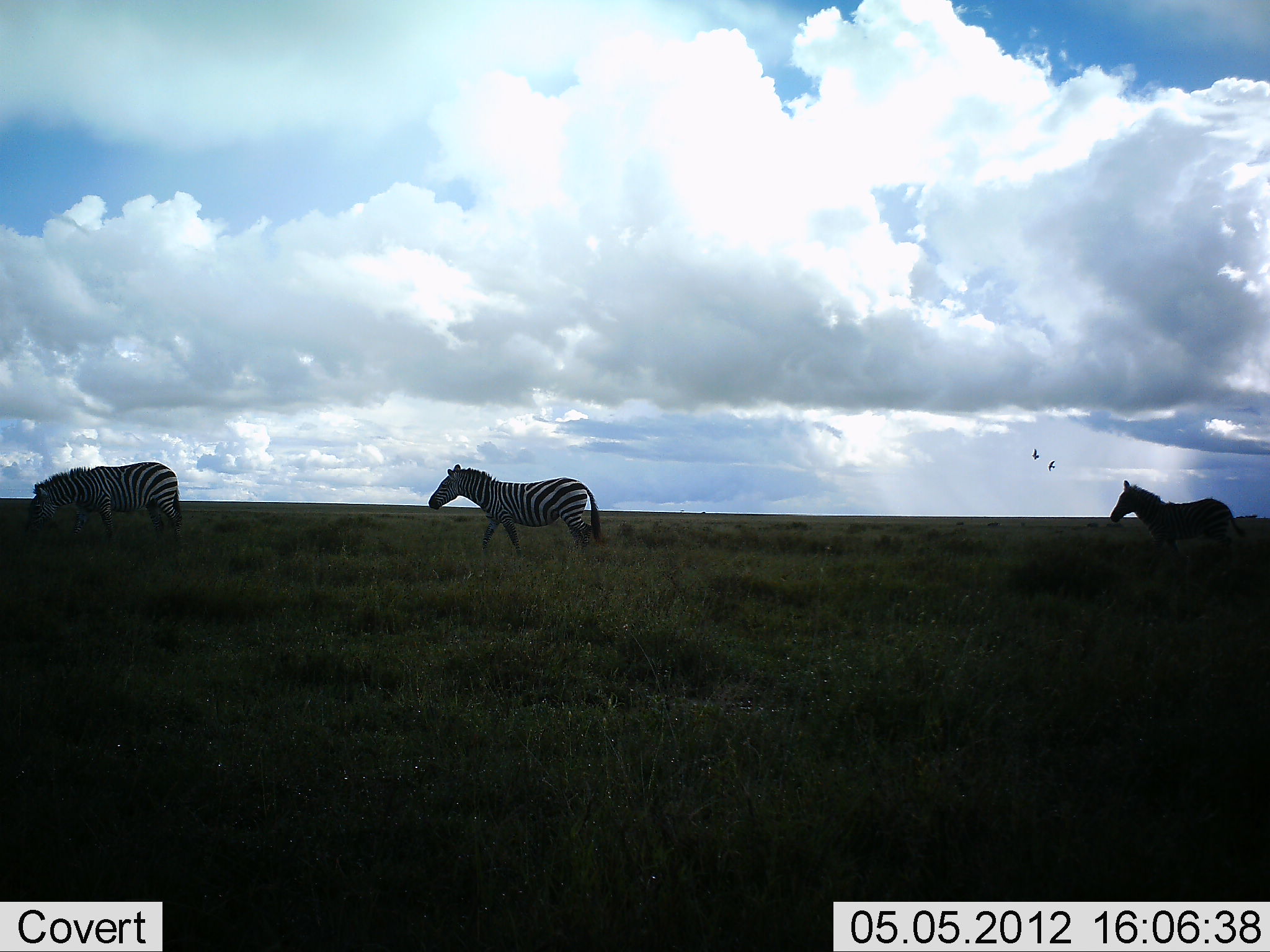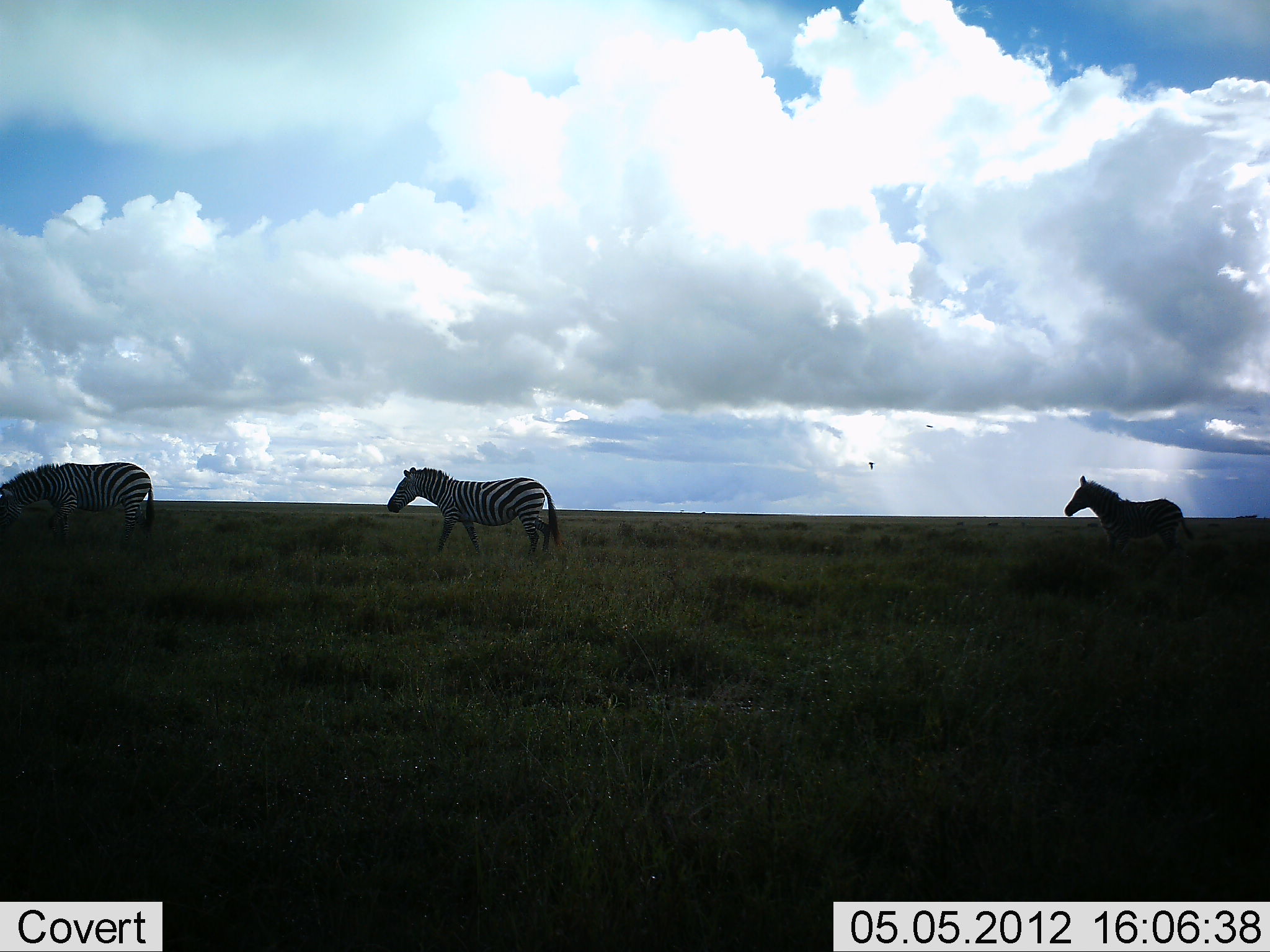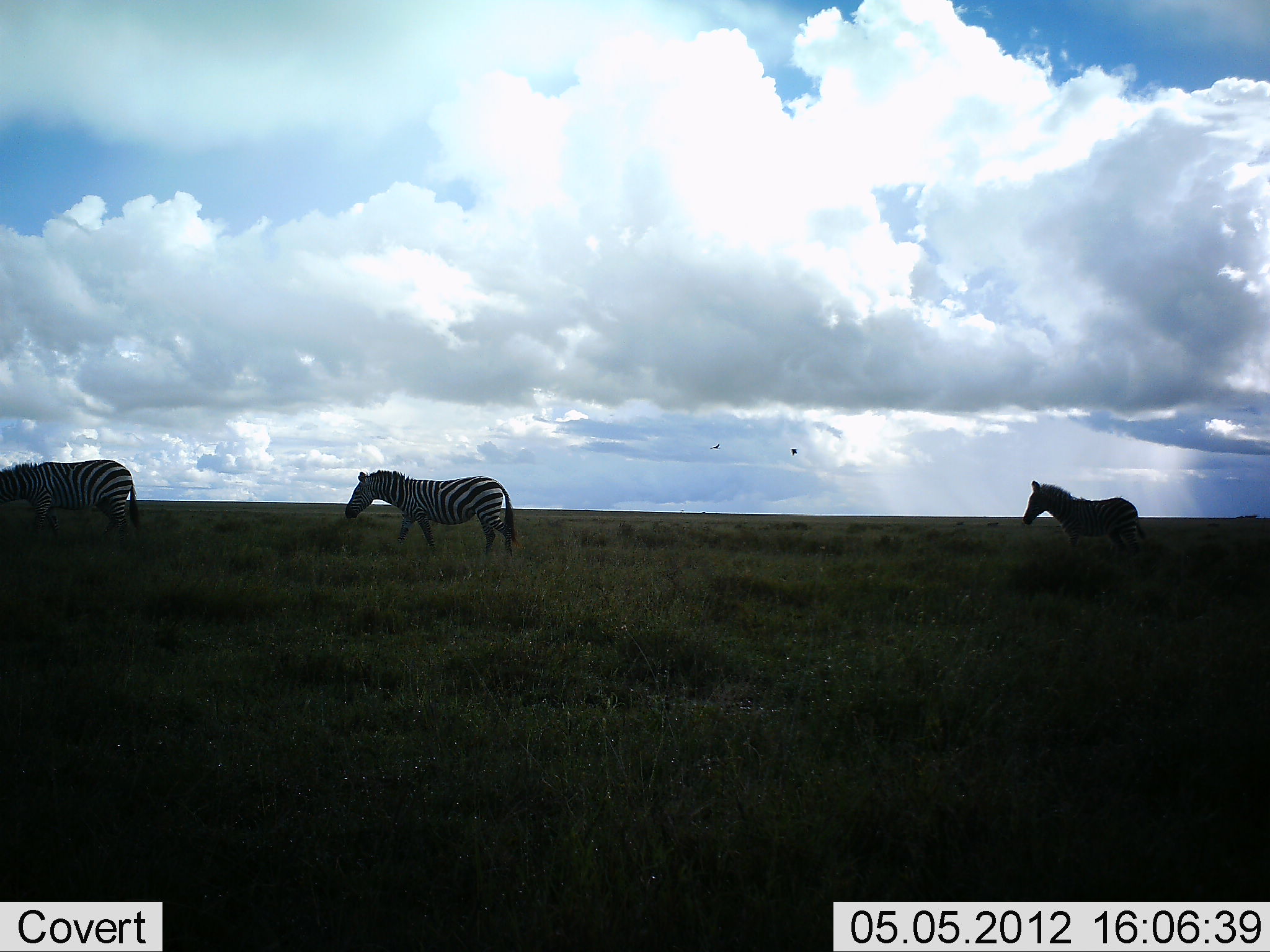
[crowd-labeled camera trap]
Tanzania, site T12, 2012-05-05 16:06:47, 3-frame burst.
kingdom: Animalia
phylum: Chordata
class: Mammalia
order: Perissodactyla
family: Equidae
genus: Equus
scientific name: Equus quagga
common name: plains zebra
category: zebra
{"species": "zebra (plains zebra) (Equus quagga)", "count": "3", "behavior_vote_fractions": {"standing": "12%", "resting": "0%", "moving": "94%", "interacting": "0%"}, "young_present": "0%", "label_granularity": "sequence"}